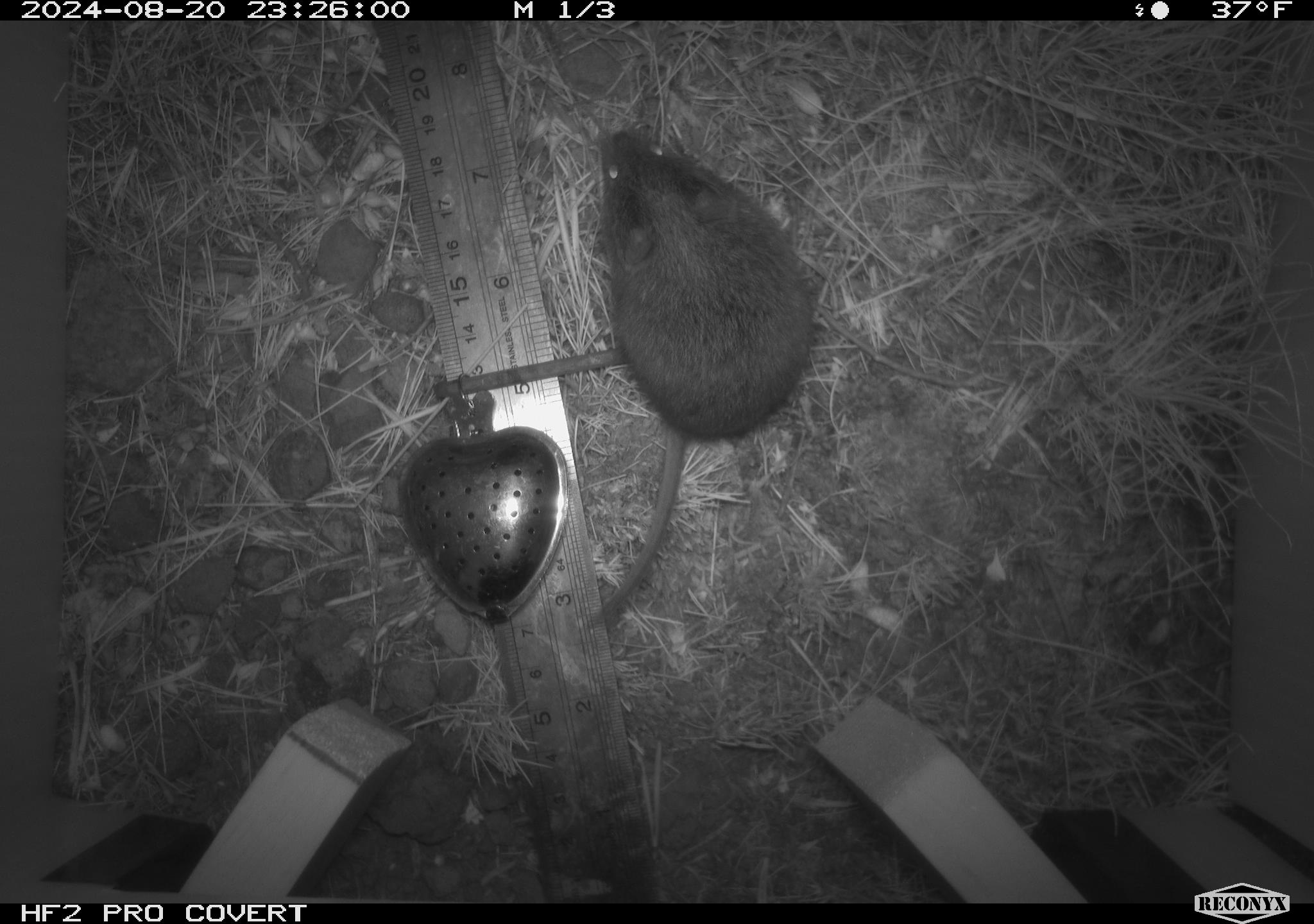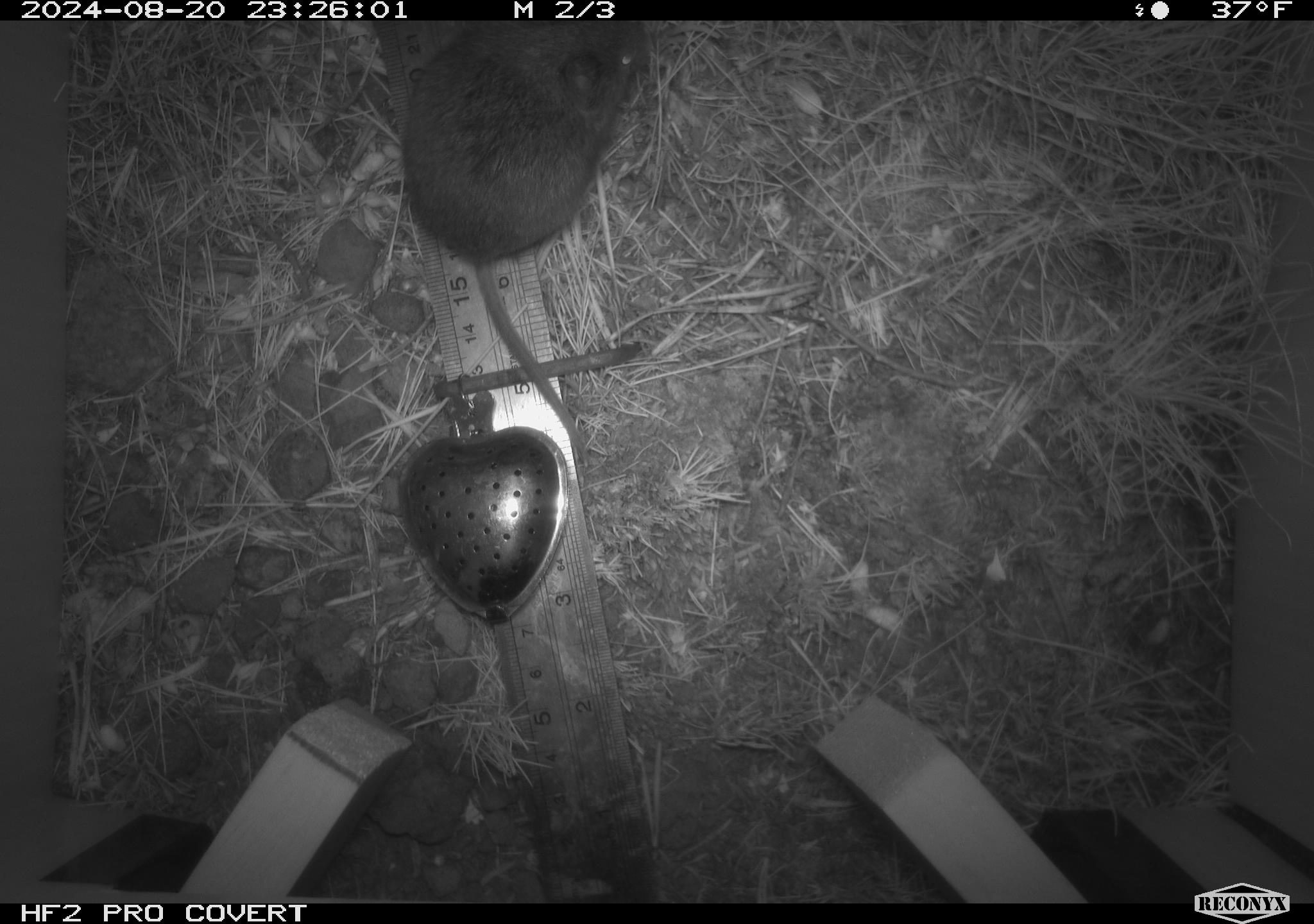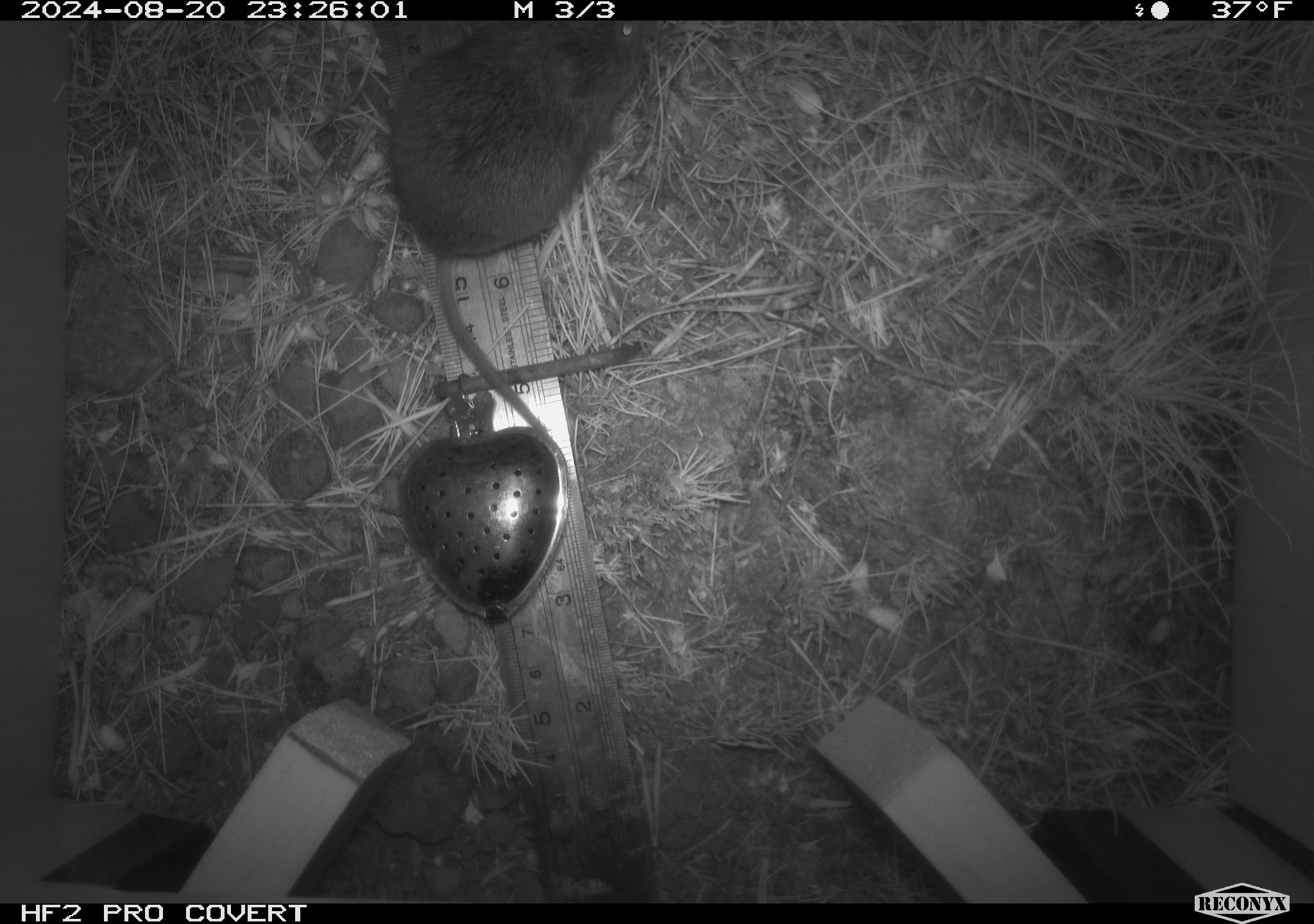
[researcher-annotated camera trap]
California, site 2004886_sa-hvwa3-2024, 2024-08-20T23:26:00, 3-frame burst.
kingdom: Animalia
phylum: Chordata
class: Mammalia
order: Rodentia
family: Cricetidae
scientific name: Arvicolinae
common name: voles, lemmings, and muskrats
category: arvicolinae subfamily